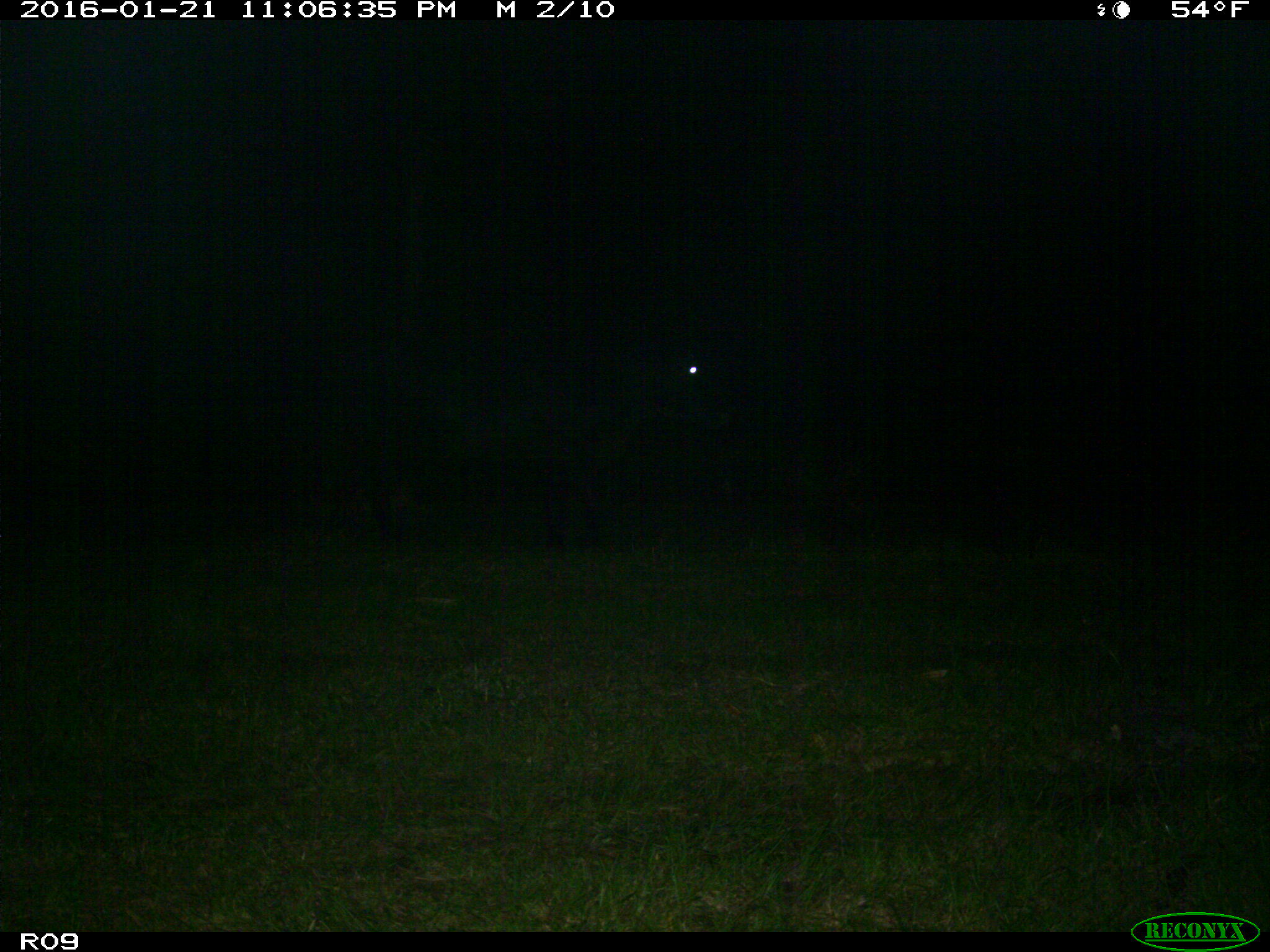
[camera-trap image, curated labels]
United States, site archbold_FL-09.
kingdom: Animalia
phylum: Chordata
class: Mammalia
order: Artiodactyla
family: Bovidae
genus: Bos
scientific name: Bos taurus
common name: domestic cow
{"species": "Bos taurus (domestic cow)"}